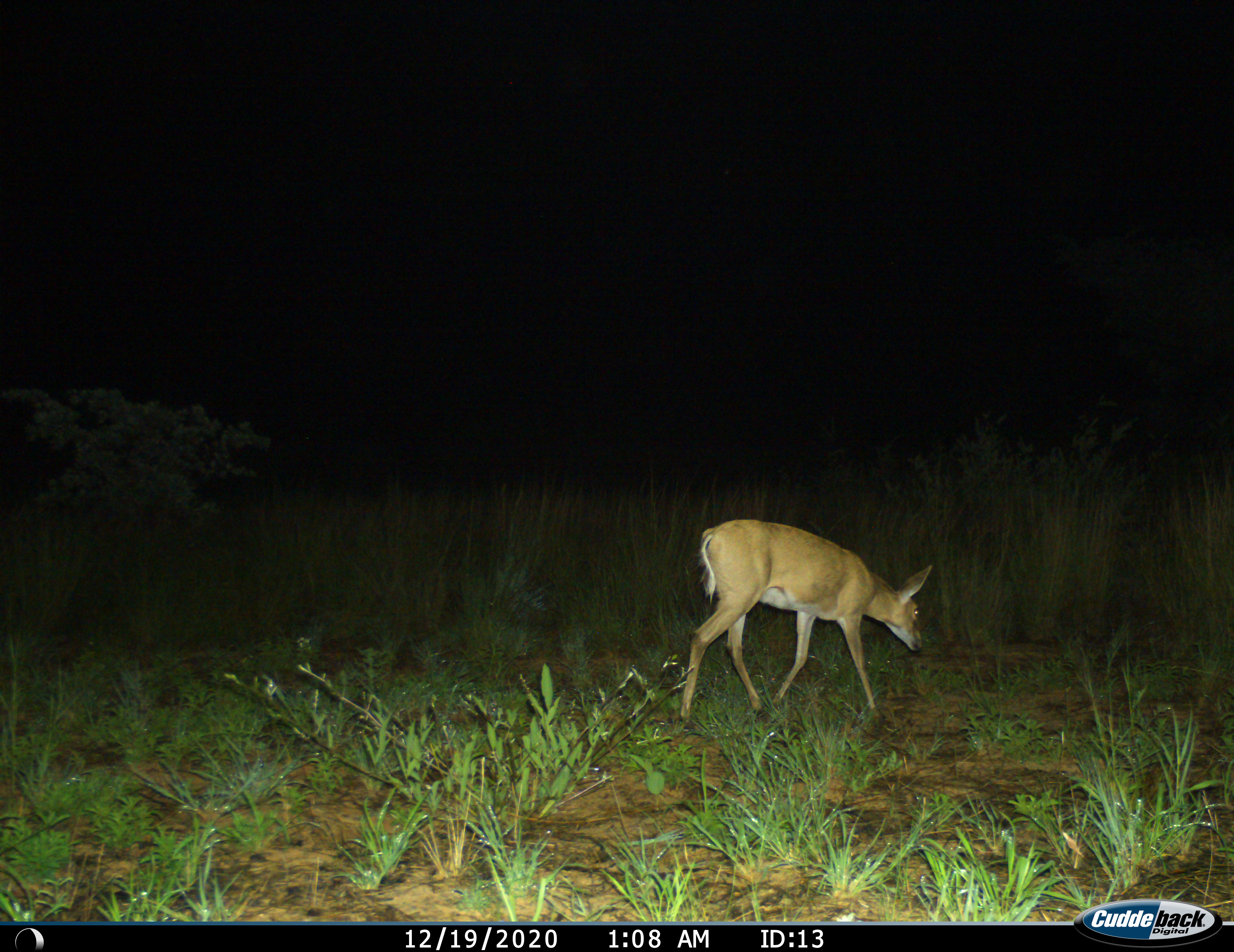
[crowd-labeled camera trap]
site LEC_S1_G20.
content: unidentified animal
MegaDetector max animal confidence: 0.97